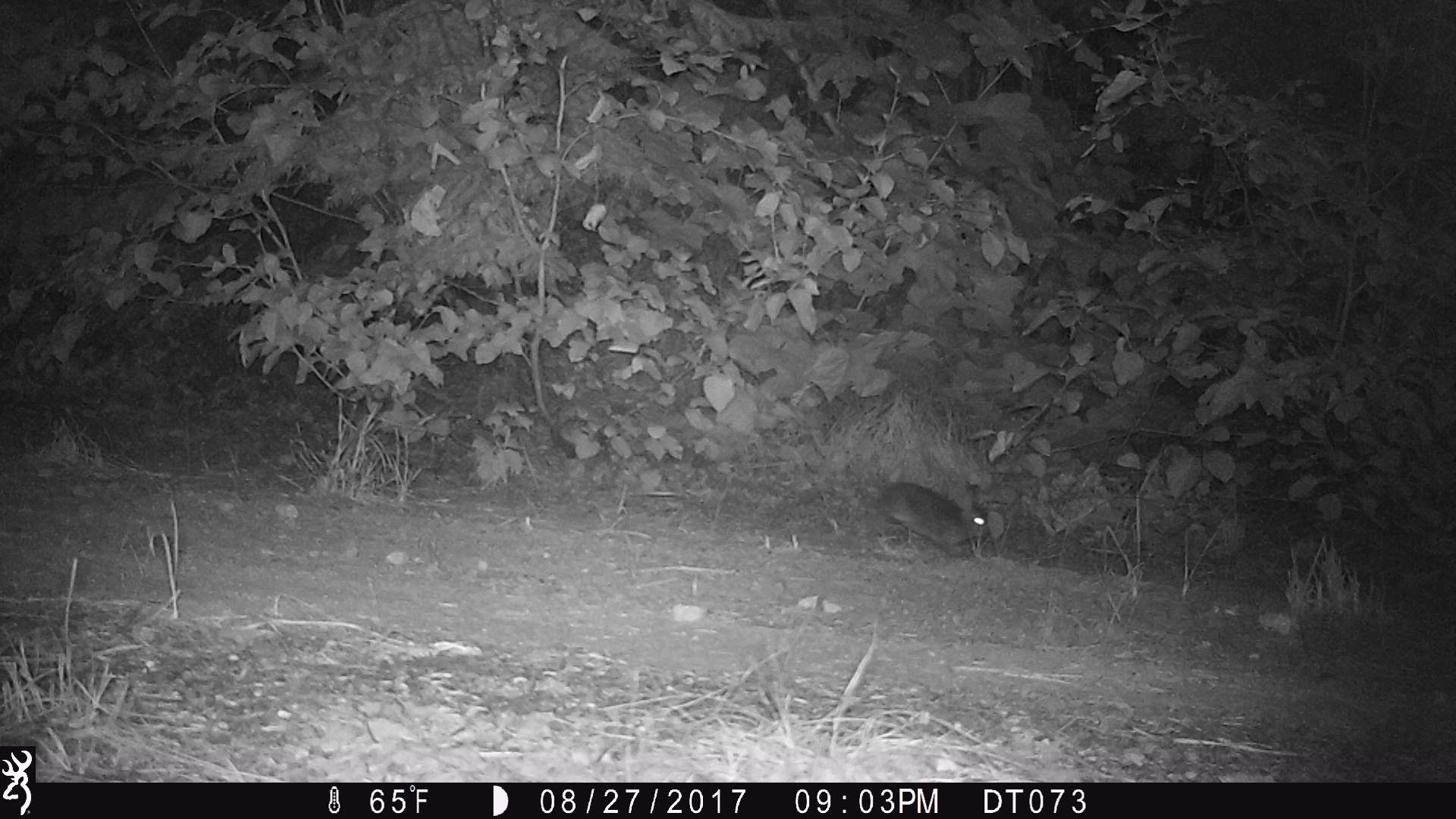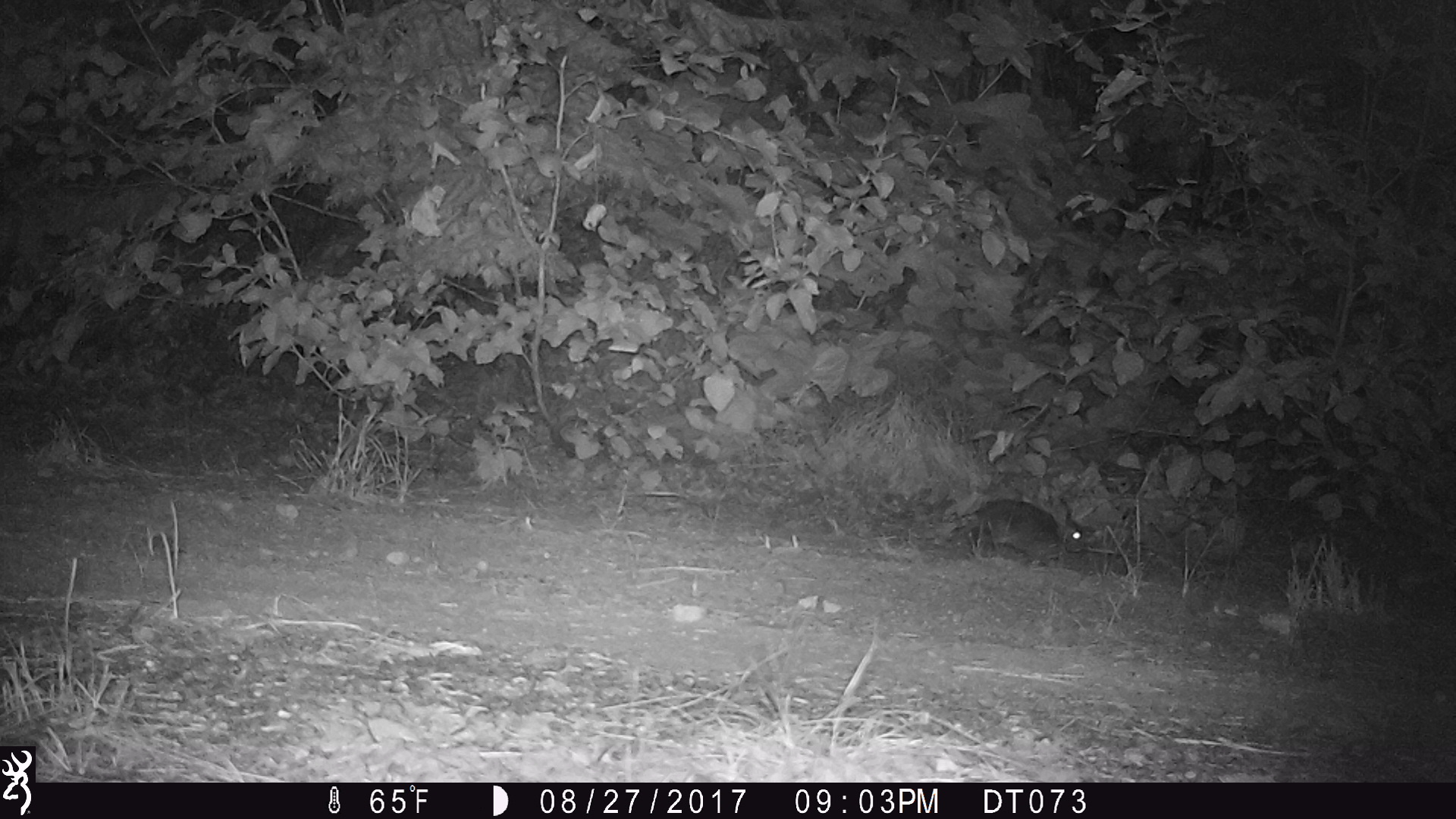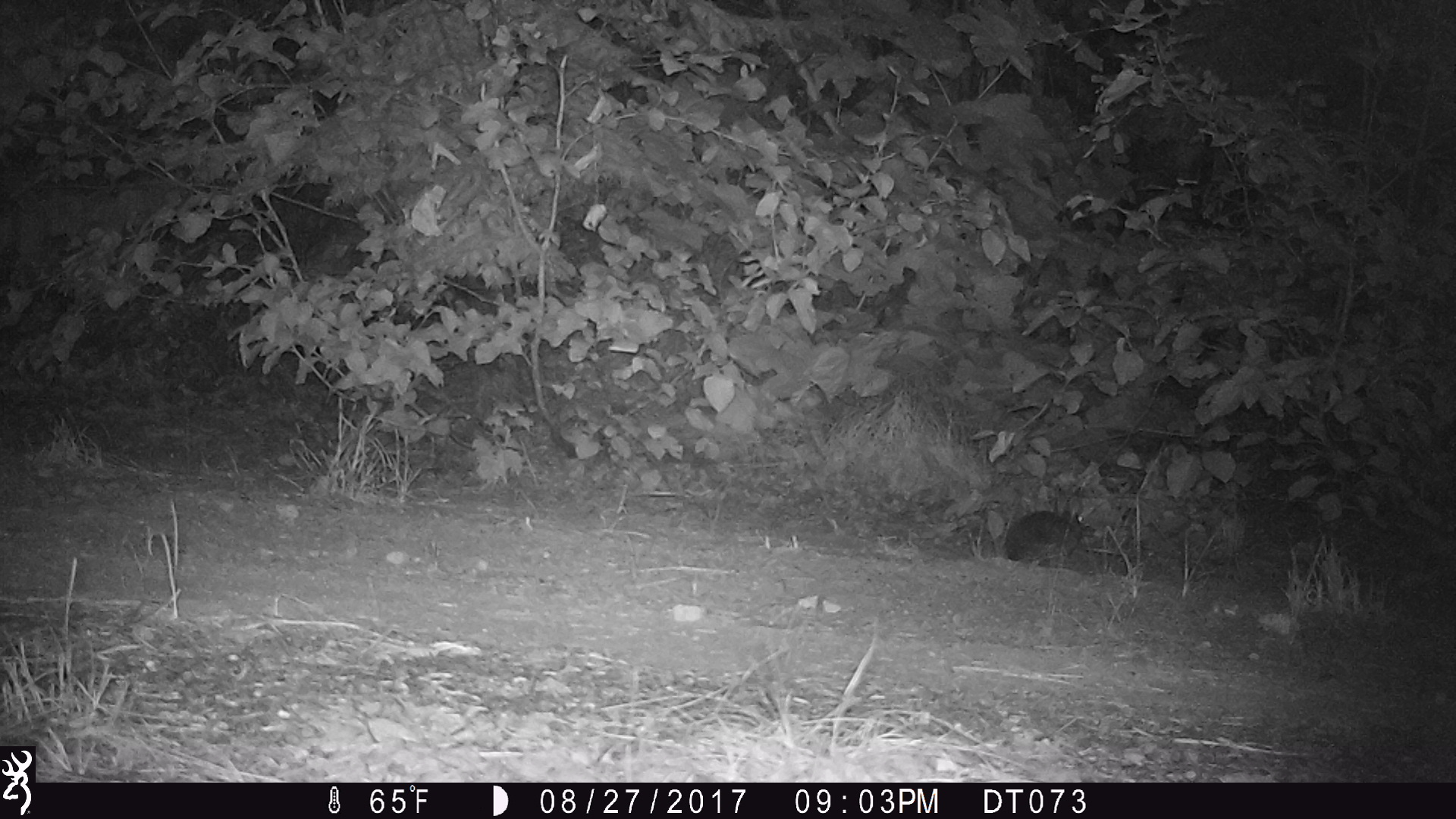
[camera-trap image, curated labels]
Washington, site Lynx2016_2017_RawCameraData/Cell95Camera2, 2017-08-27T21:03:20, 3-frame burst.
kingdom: Animalia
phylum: Chordata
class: Mammalia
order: Lagomorpha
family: Leporidae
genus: Lepus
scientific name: Lepus americanus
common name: snowshoe hare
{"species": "Lepus americanus (snowshoe hare)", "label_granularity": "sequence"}